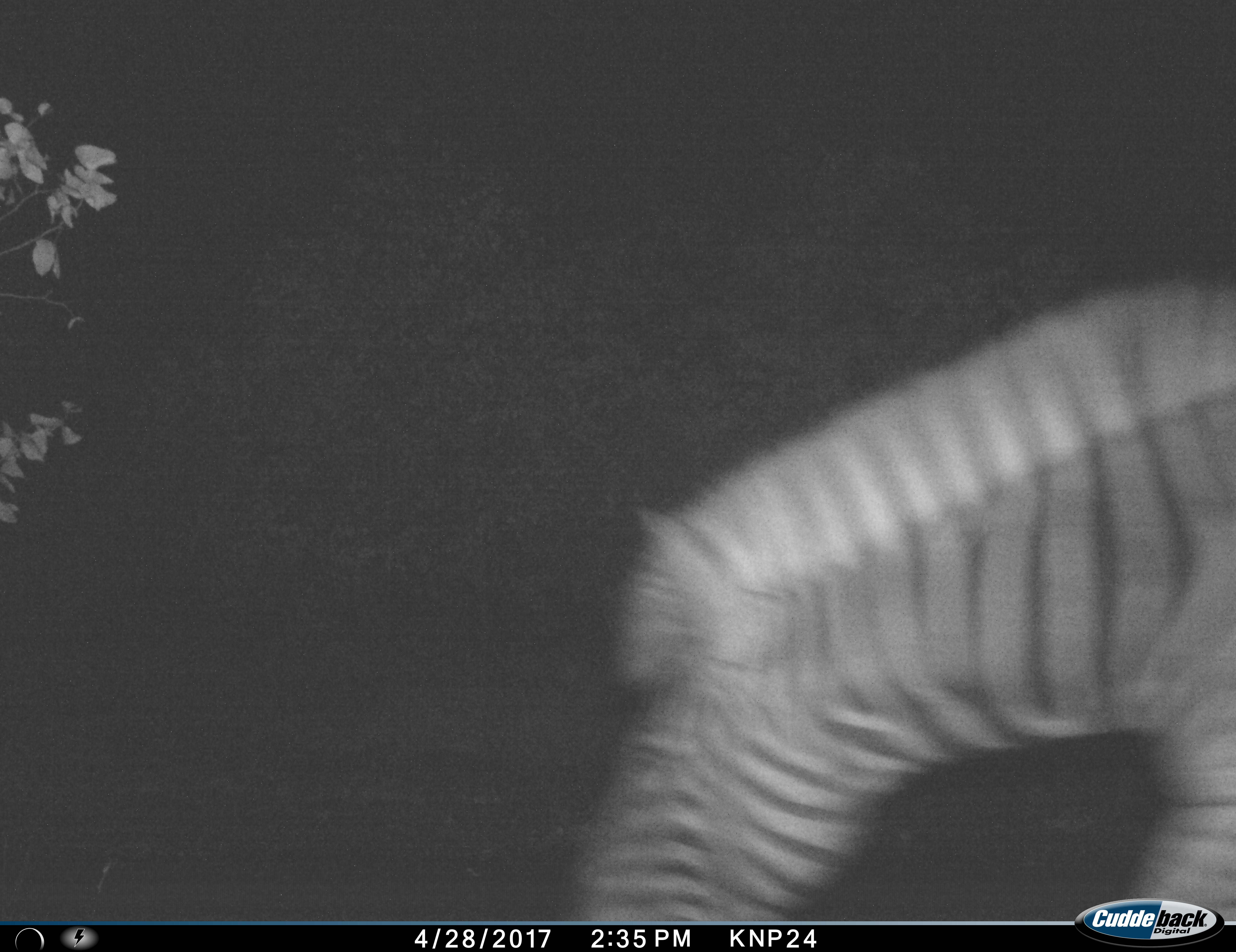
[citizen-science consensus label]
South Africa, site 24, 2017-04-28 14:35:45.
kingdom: Animalia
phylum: Chordata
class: Mammalia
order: Perissodactyla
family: Equidae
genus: Equus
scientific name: Equus quagga burchellii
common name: burchell's zebra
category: zebraburchells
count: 1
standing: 10%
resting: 0%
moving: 70%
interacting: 0%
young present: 0%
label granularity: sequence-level